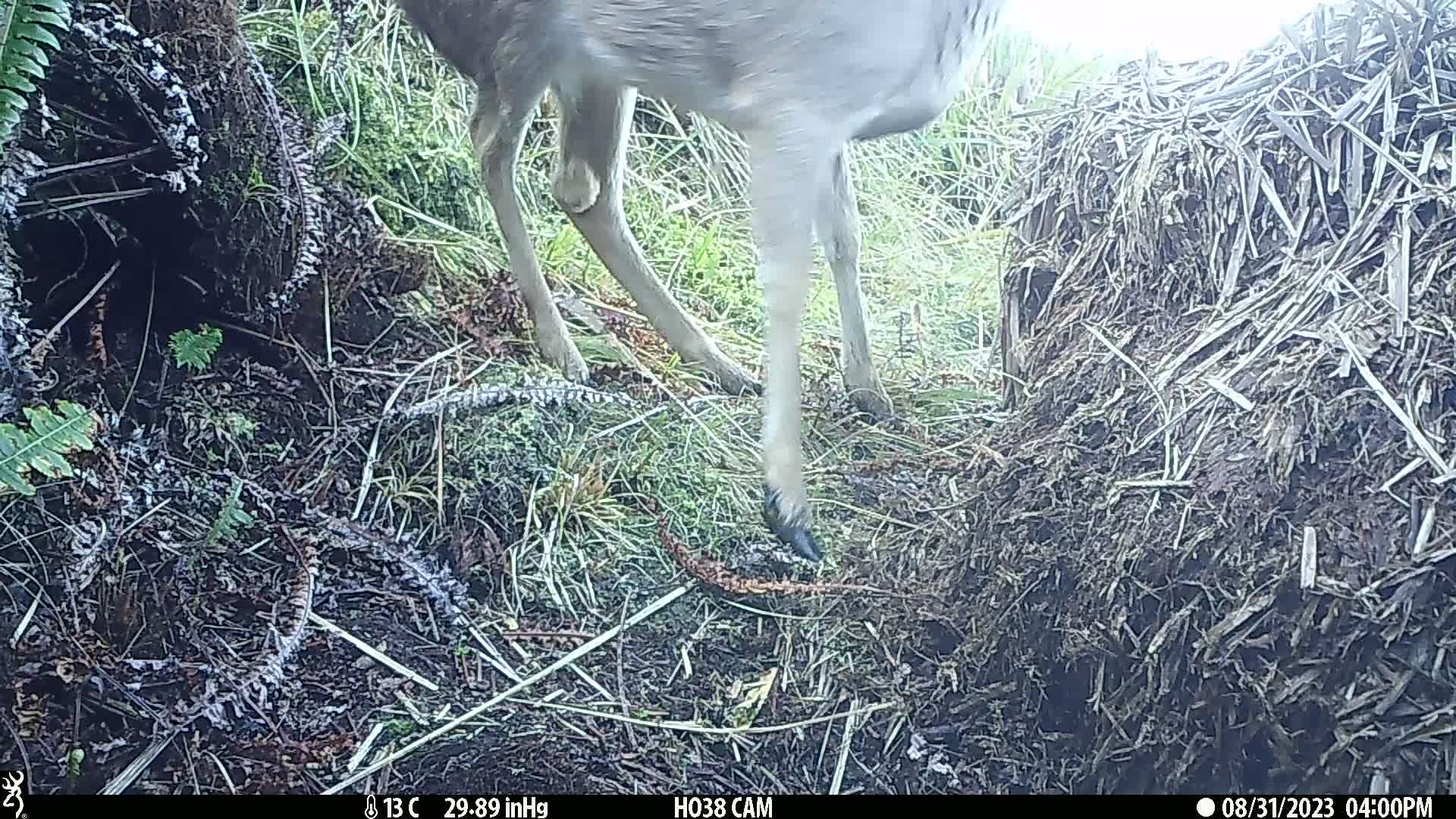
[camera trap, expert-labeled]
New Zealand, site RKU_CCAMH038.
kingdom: Animalia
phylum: Chordata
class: Mammalia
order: Artiodactyla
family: Cervidae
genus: Odocoileus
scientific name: Odocoileus virginianus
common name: white-tailed deer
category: white tailed deer